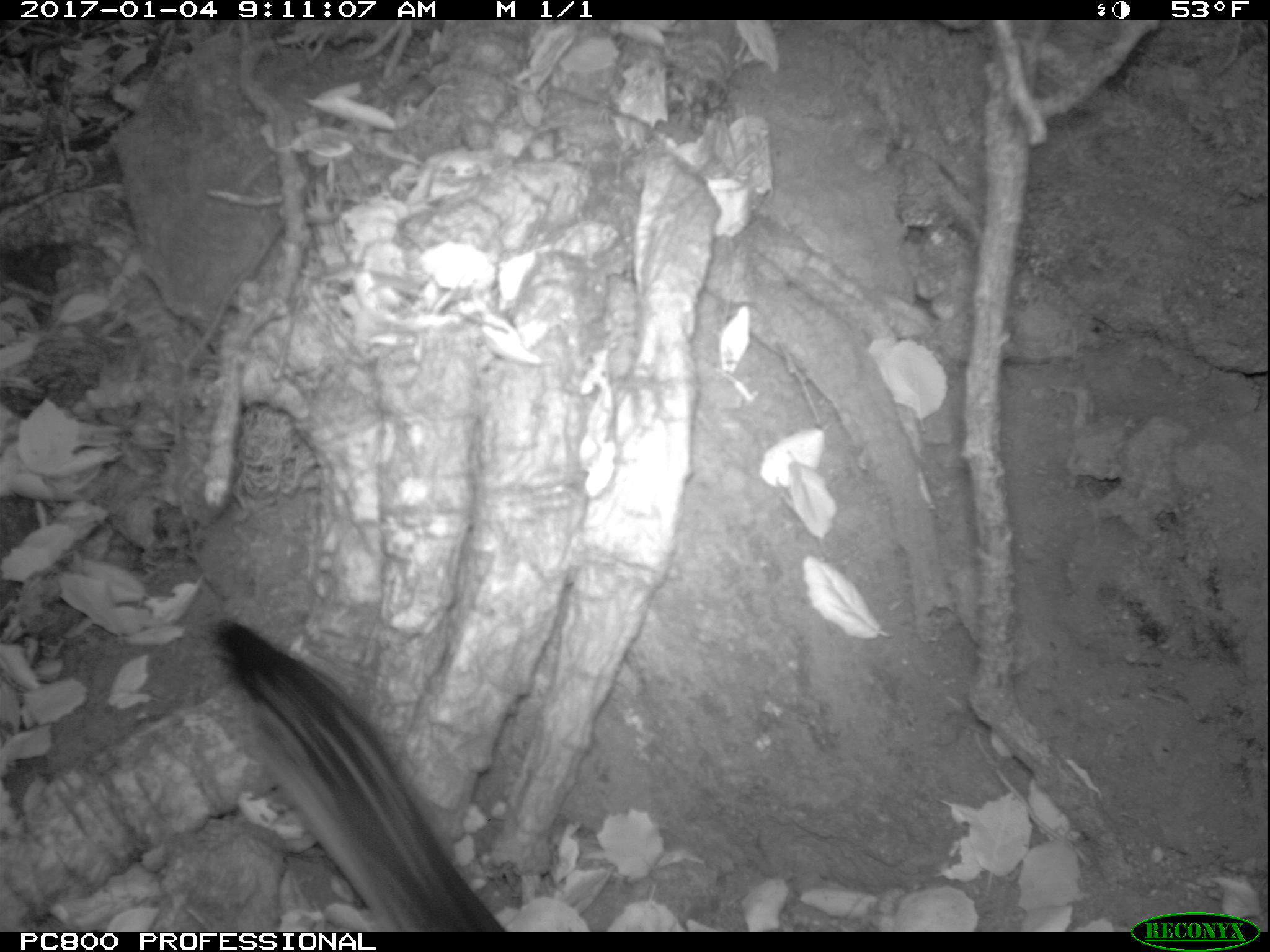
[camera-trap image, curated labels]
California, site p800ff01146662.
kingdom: Animalia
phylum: Chordata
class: Aves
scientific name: Aves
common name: bird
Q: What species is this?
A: Bird (Aves).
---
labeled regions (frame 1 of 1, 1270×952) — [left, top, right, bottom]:
bird: [208, 615, 512, 930]